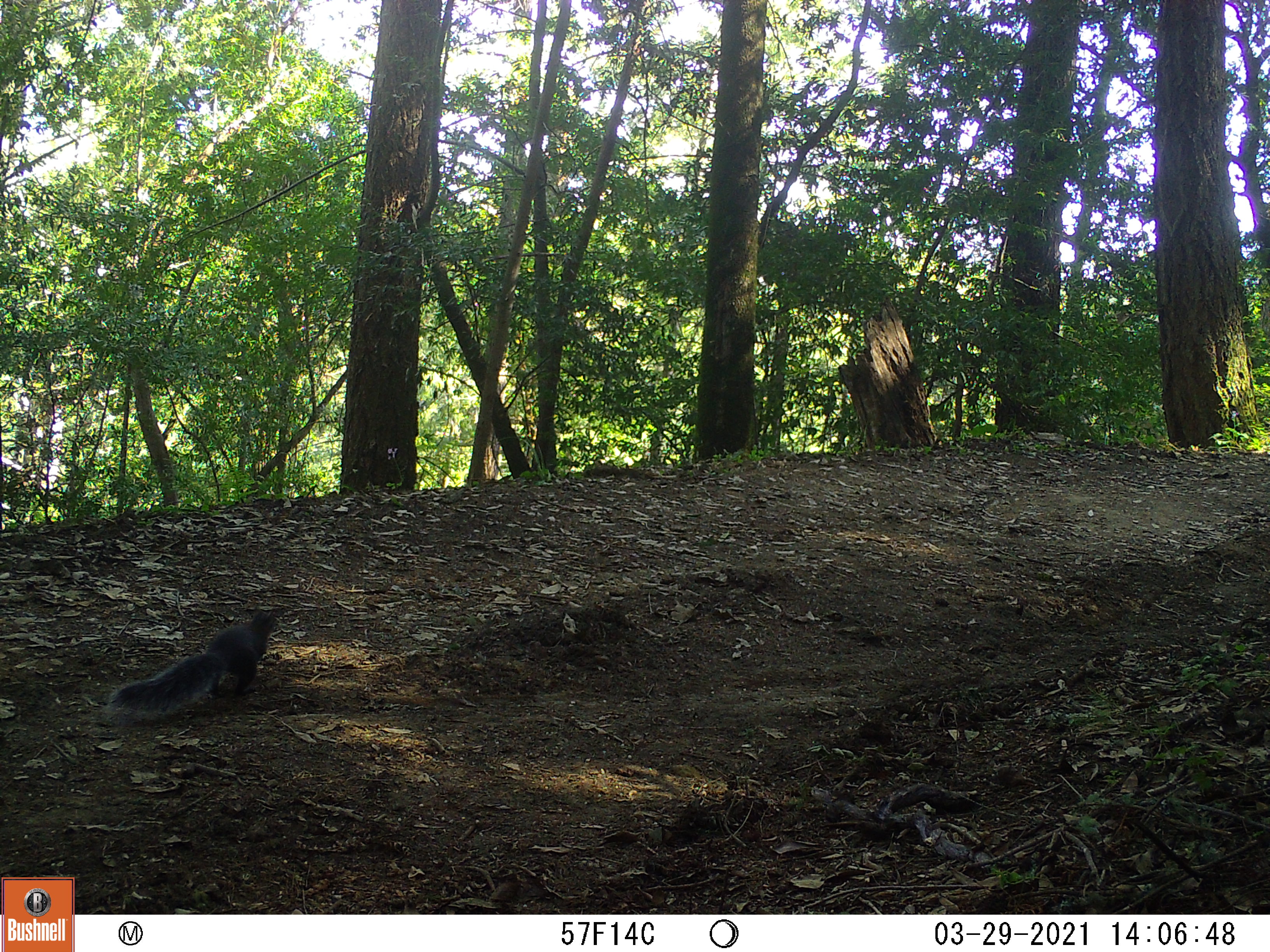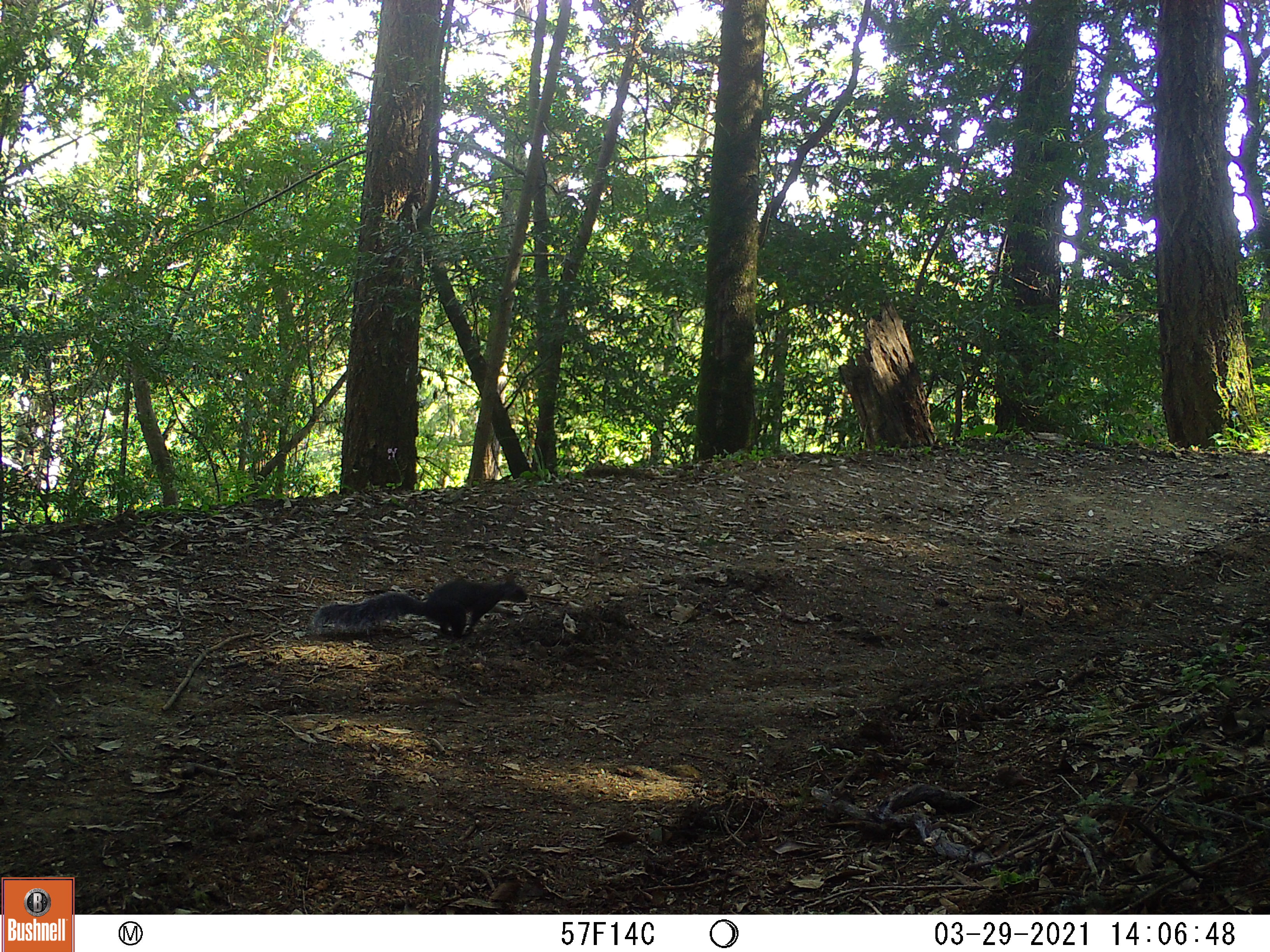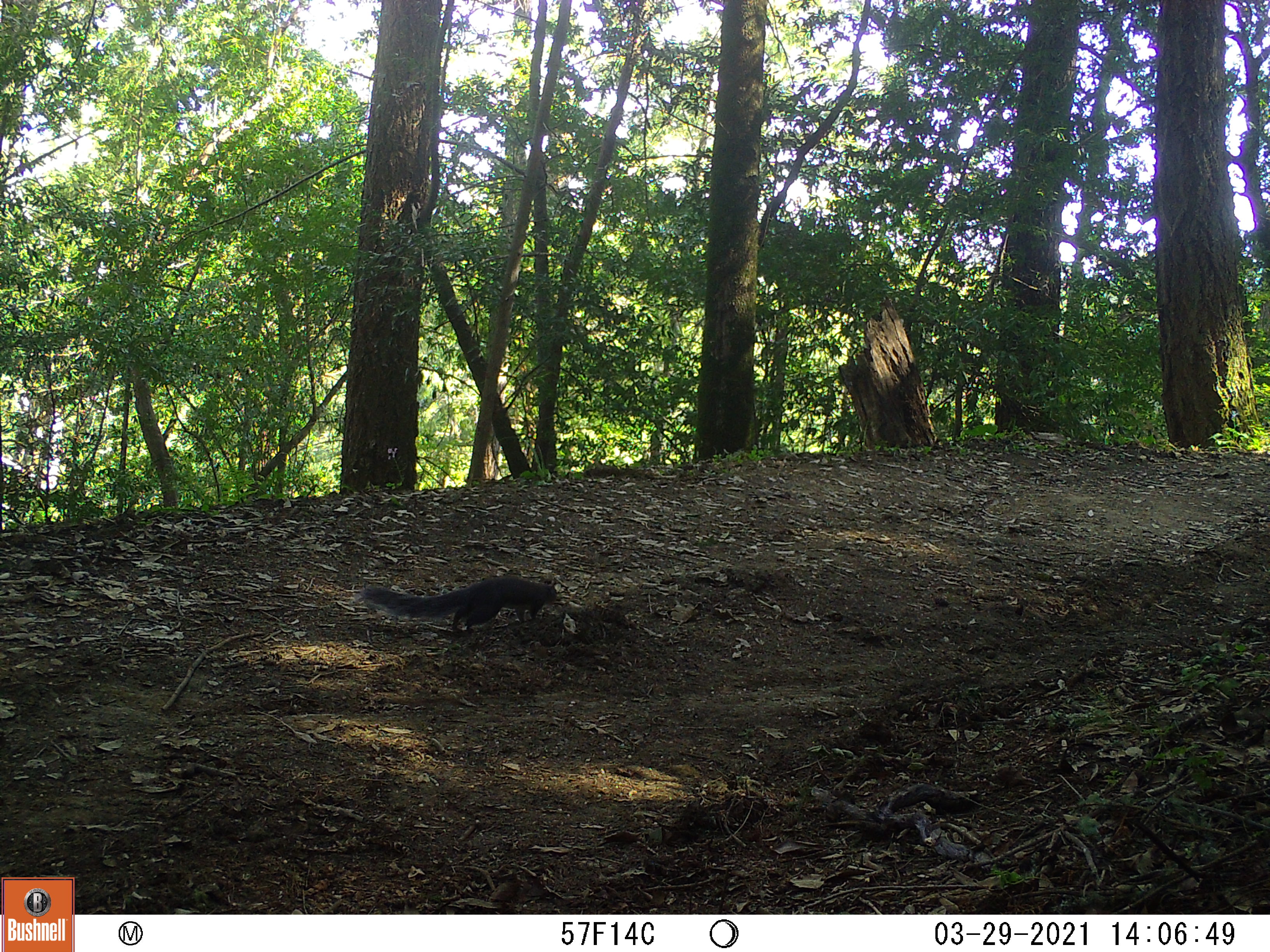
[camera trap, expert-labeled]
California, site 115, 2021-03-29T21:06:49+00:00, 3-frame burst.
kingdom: Animalia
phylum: Chordata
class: Mammalia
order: Rodentia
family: Sciuridae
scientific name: Sciuridae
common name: squirrel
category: unknown squirrel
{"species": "unknown squirrel (squirrel) (Sciuridae)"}